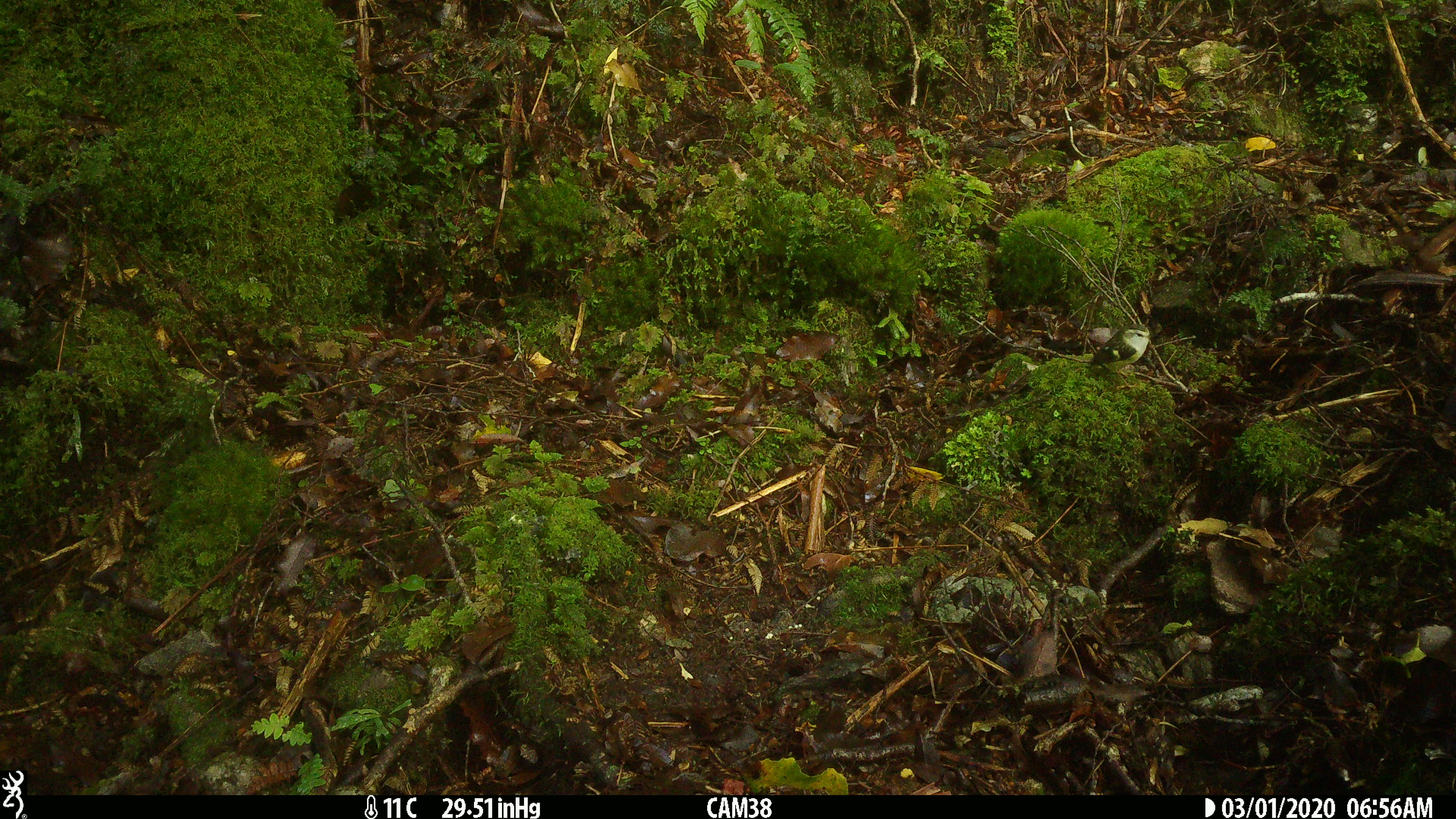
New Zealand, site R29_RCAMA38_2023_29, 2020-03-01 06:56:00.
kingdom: Animalia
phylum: Chordata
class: Aves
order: Passeriformes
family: Acanthisittidae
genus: Acanthisitta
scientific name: Acanthisitta chloris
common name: rifleman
Rifleman (Acanthisitta chloris).